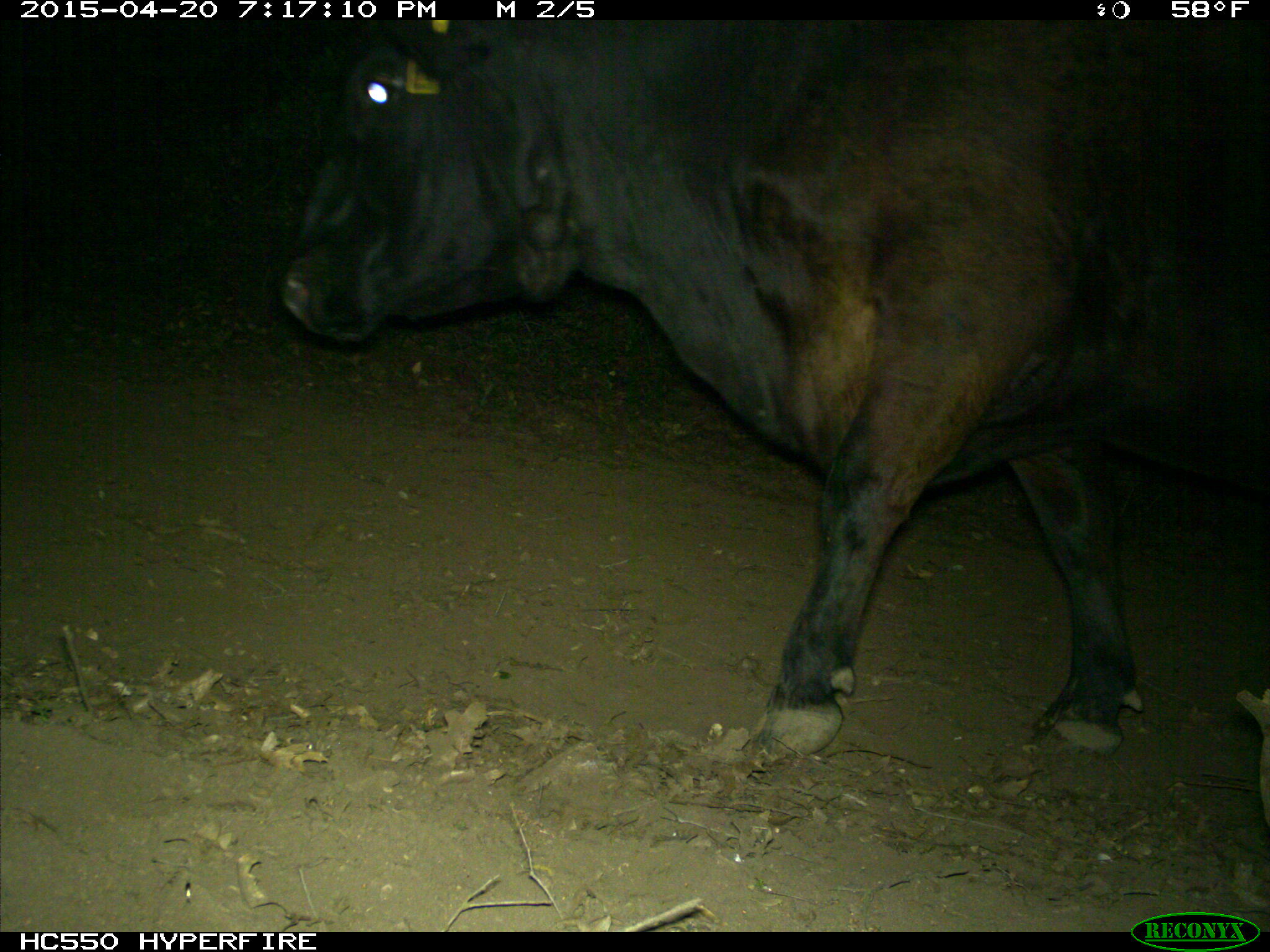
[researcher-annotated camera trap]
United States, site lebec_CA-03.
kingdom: Animalia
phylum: Chordata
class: Mammalia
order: Artiodactyla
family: Bovidae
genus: Bos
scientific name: Bos taurus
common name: domestic cow